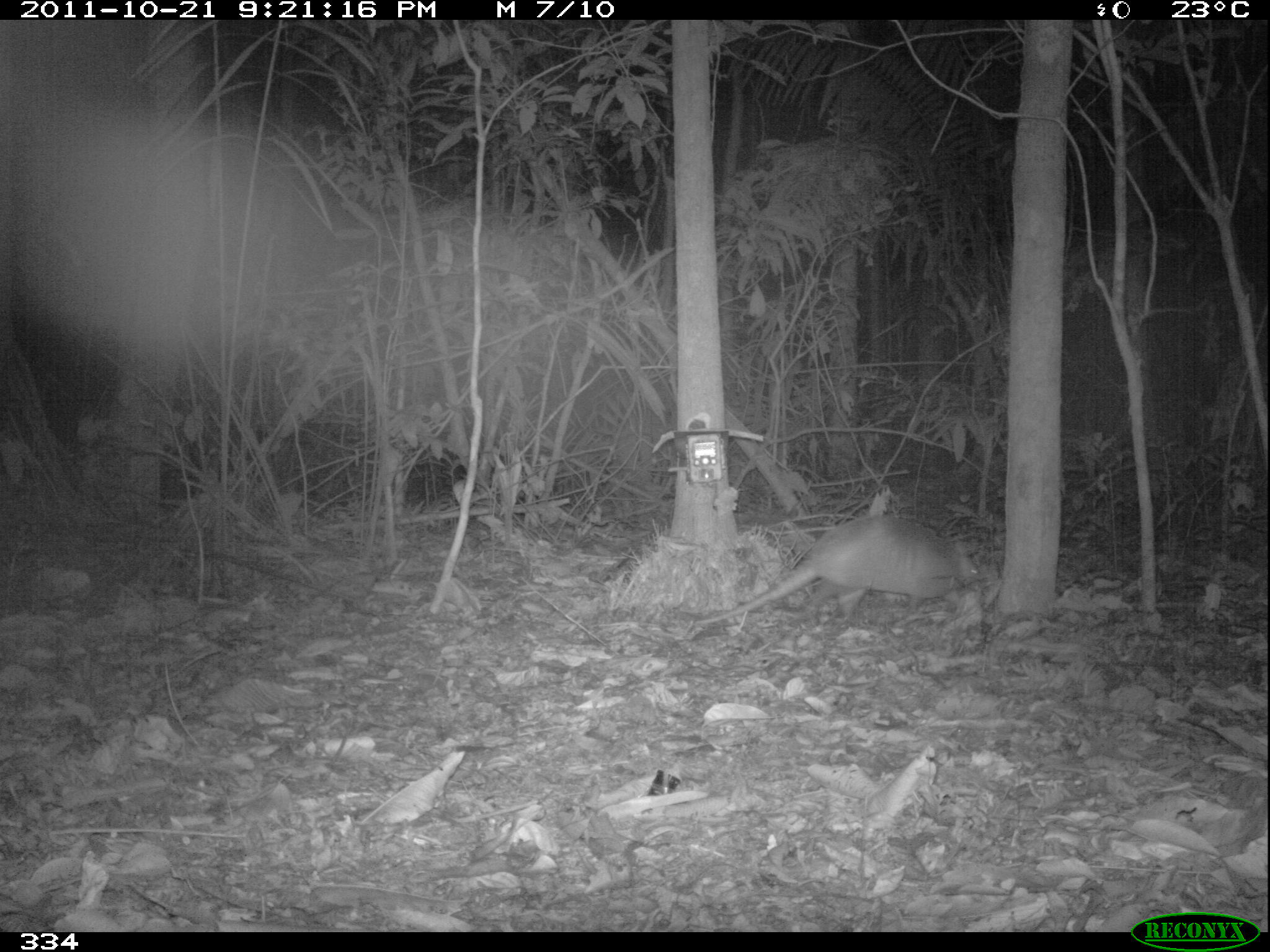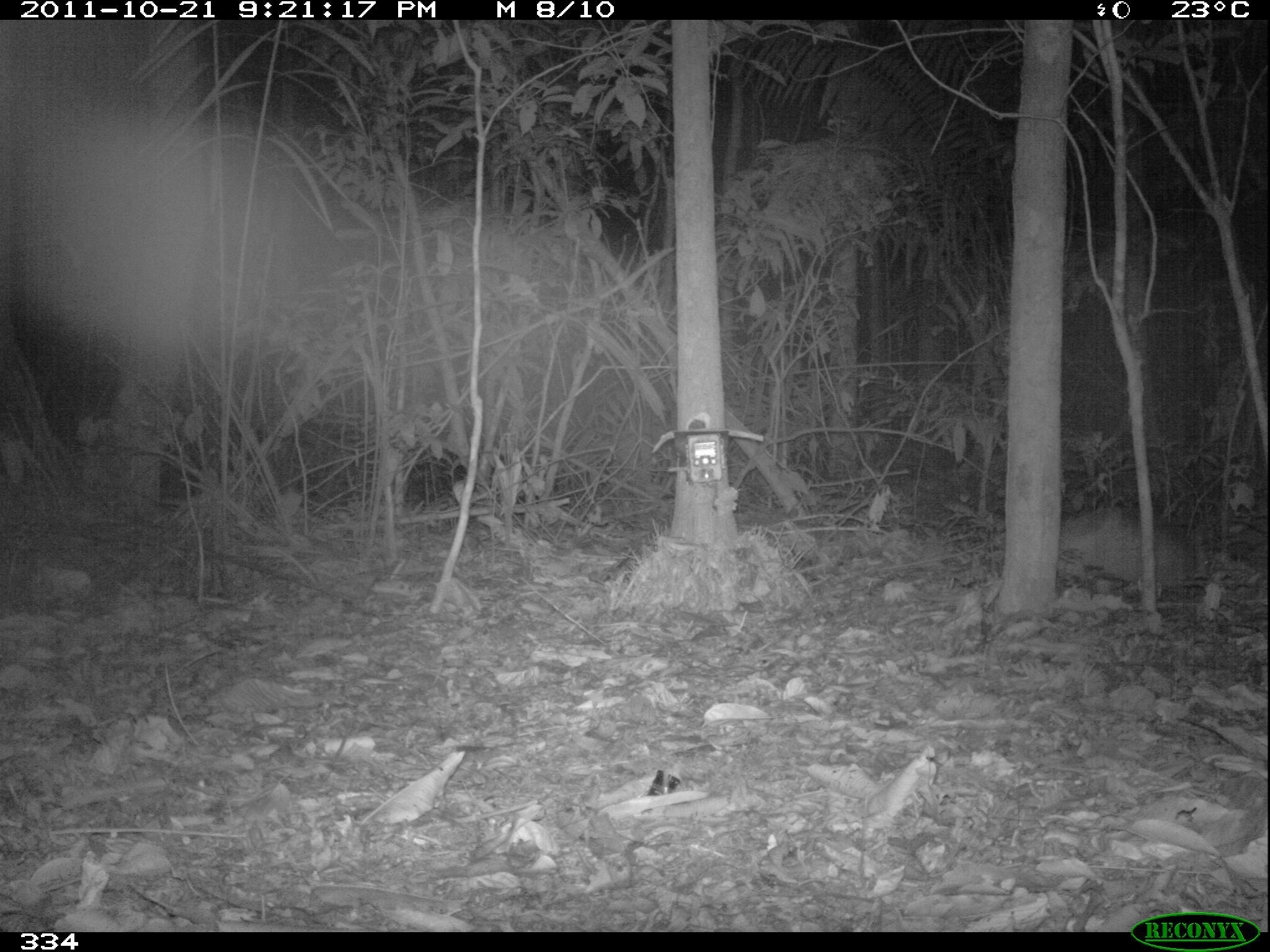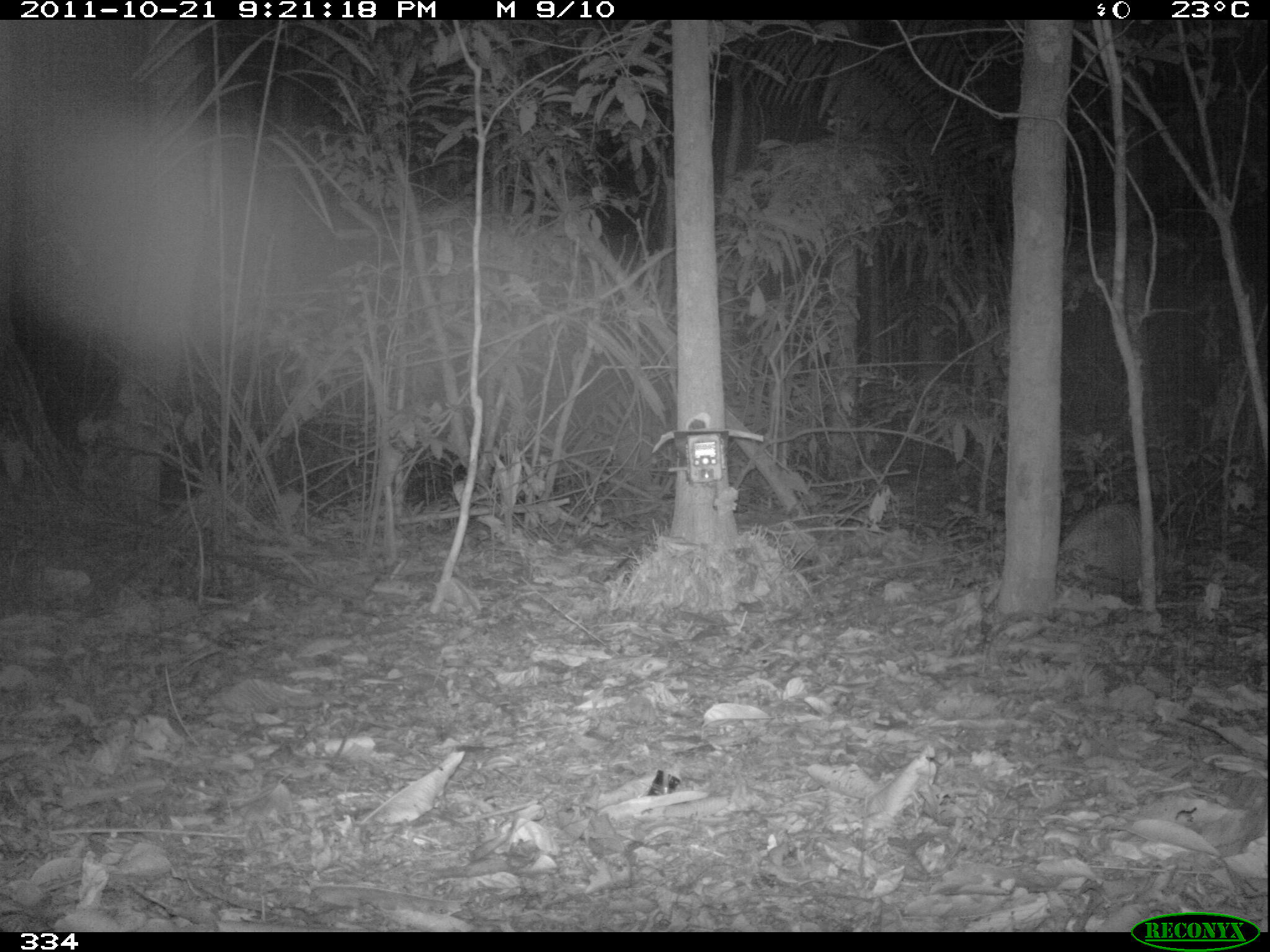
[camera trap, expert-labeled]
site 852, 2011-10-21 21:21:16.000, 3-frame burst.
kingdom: Animalia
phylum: Chordata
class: Mammalia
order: Cingulata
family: Dasypodidae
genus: Dasypus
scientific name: Dasypus novemcinctus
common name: nine-banded armadillo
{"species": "Dasypus novemcinctus (nine-banded armadillo)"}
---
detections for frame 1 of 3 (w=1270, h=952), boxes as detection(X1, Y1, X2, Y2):
dasypus novemcinctus: detection(694, 514, 985, 624)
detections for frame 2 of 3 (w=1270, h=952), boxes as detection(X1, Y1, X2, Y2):
dasypus novemcinctus: detection(1058, 503, 1219, 588)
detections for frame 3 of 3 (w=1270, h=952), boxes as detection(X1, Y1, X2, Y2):
dasypus novemcinctus: detection(1058, 501, 1167, 603)